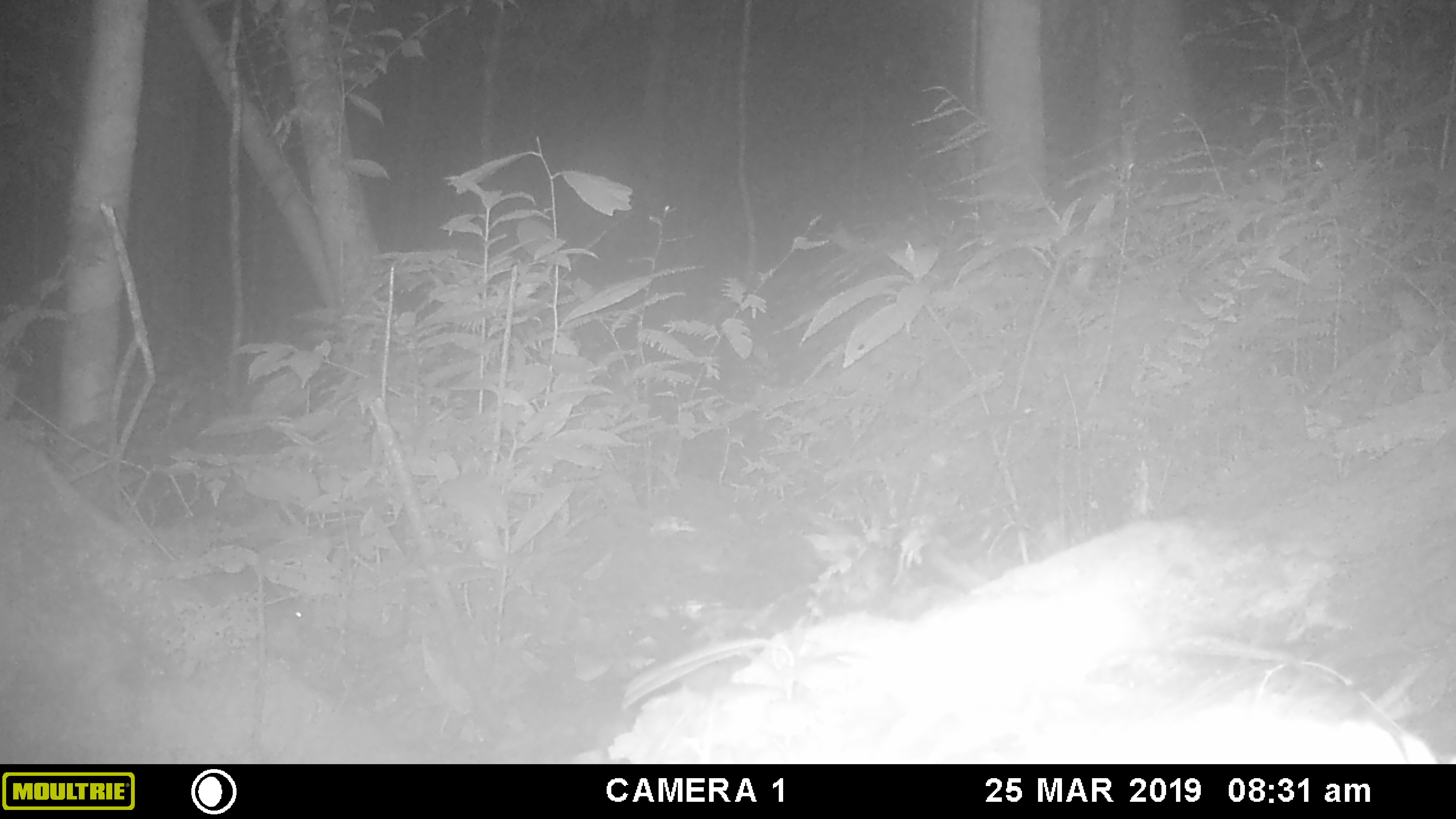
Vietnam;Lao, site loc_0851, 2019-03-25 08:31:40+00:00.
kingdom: Animalia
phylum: Chordata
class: Mammalia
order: Rodentia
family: Muridae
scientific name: Muridae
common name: old-world mice and rats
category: unidentified murid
Unidentified murid (old-world mice and rats) (Muridae). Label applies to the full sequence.